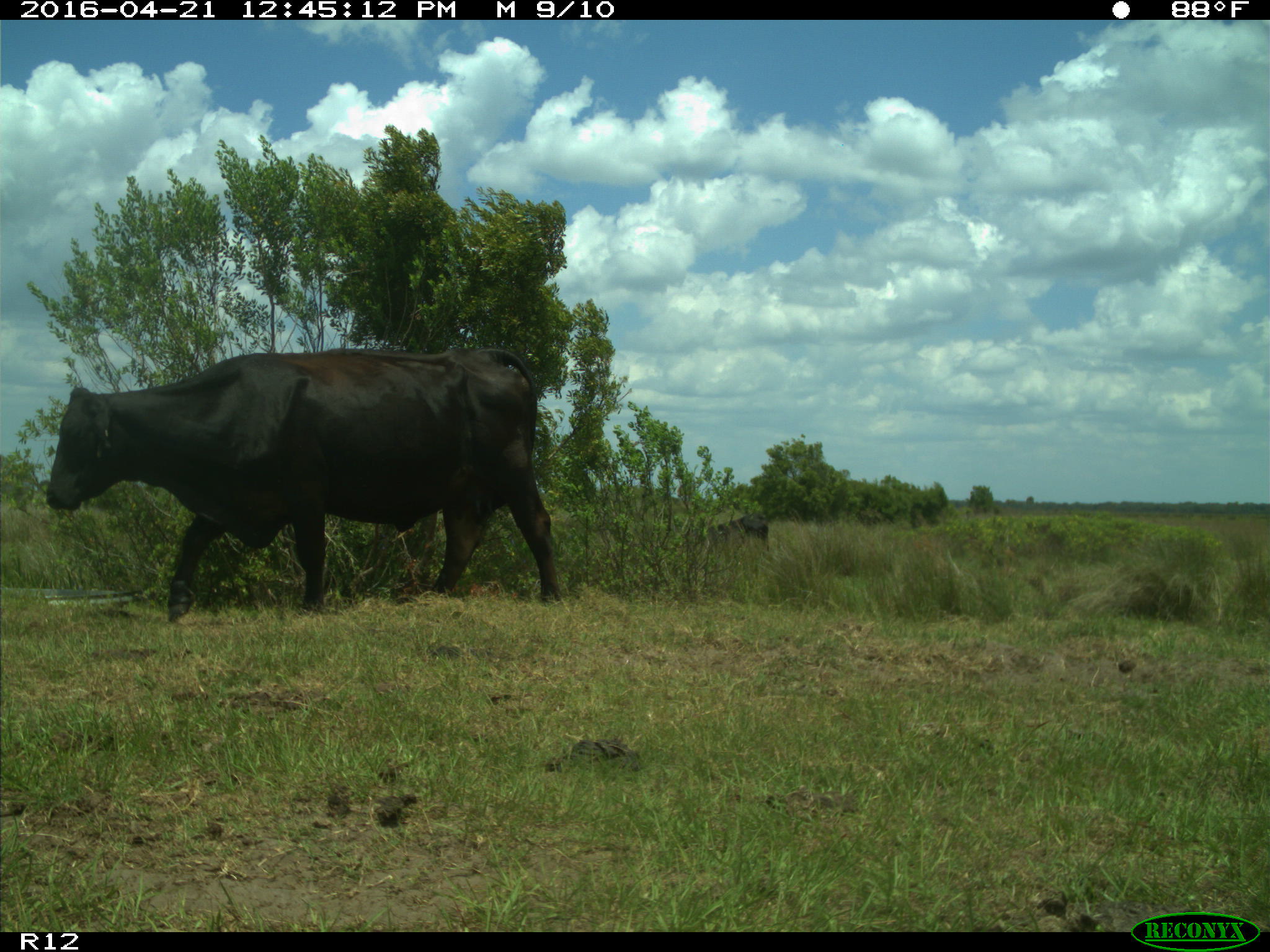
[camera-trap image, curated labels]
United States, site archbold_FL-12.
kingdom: Animalia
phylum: Chordata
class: Mammalia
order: Artiodactyla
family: Bovidae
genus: Bos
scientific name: Bos taurus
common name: domestic cow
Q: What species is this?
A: Bos taurus (domestic cow).